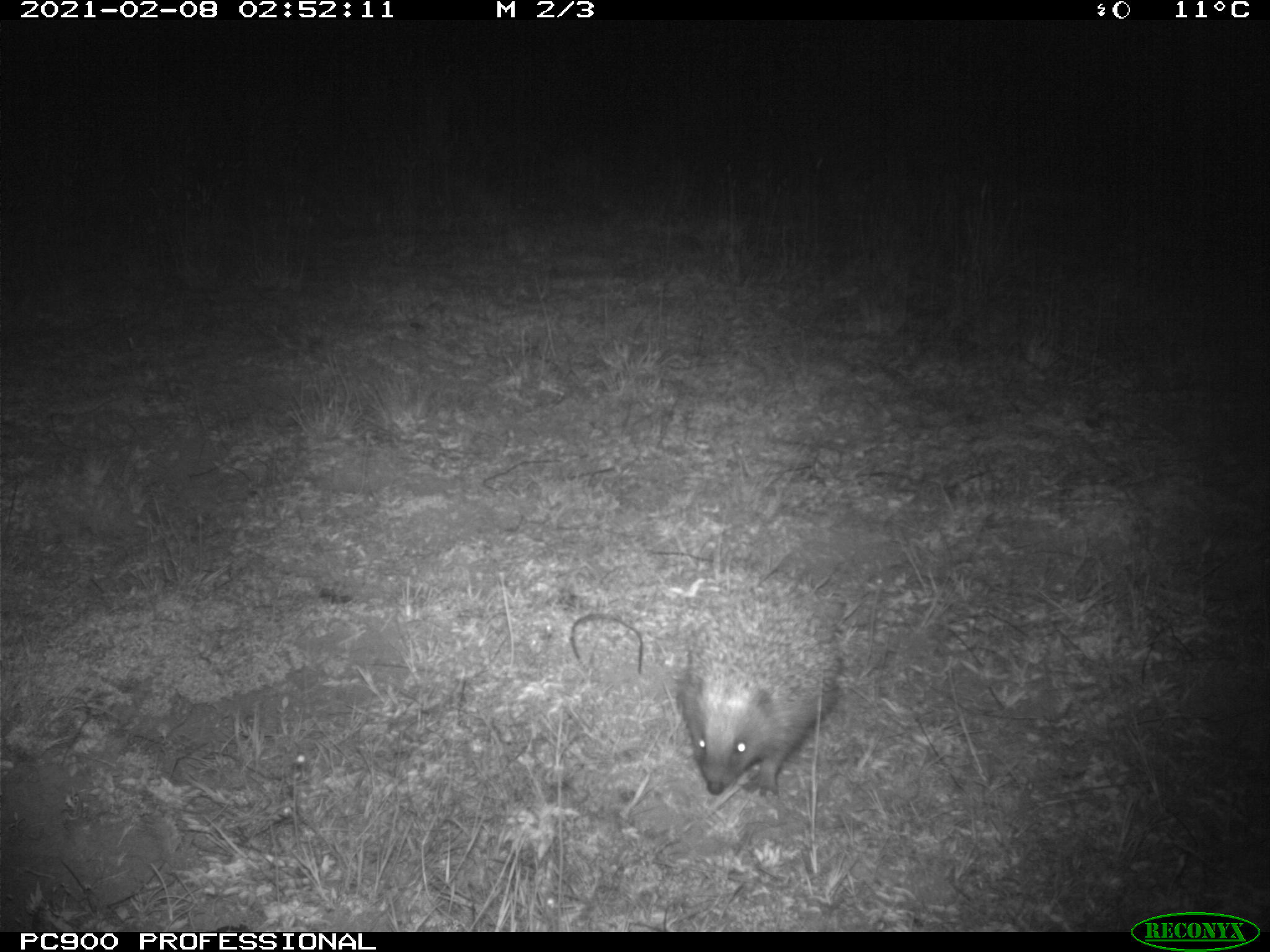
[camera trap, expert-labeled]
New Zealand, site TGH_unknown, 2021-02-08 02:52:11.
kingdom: Animalia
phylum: Chordata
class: Mammalia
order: Eulipotyphla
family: Erinaceidae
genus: Erinaceus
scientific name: Erinaceus europaeus europaeus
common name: european hedgehog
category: hedgehog